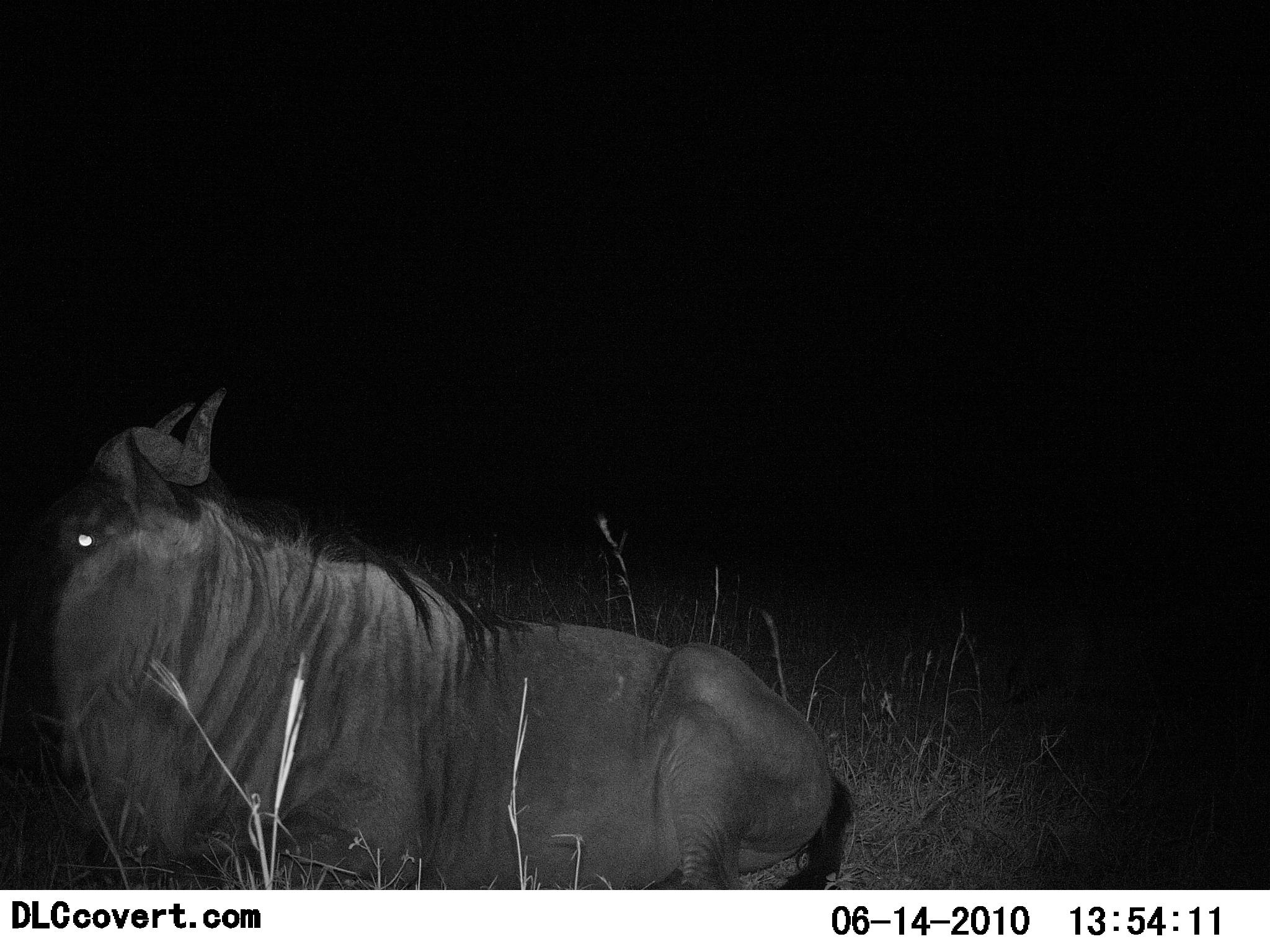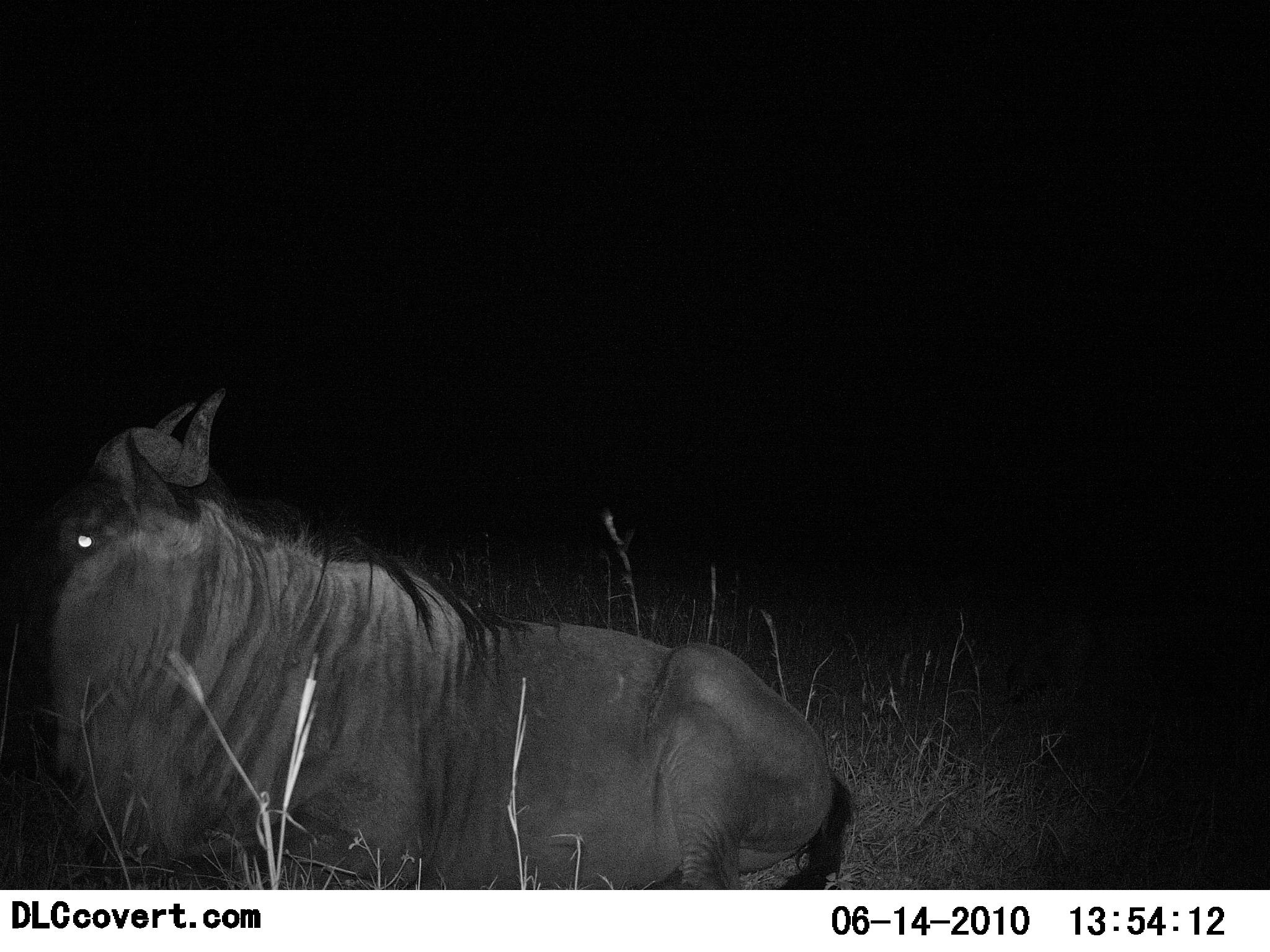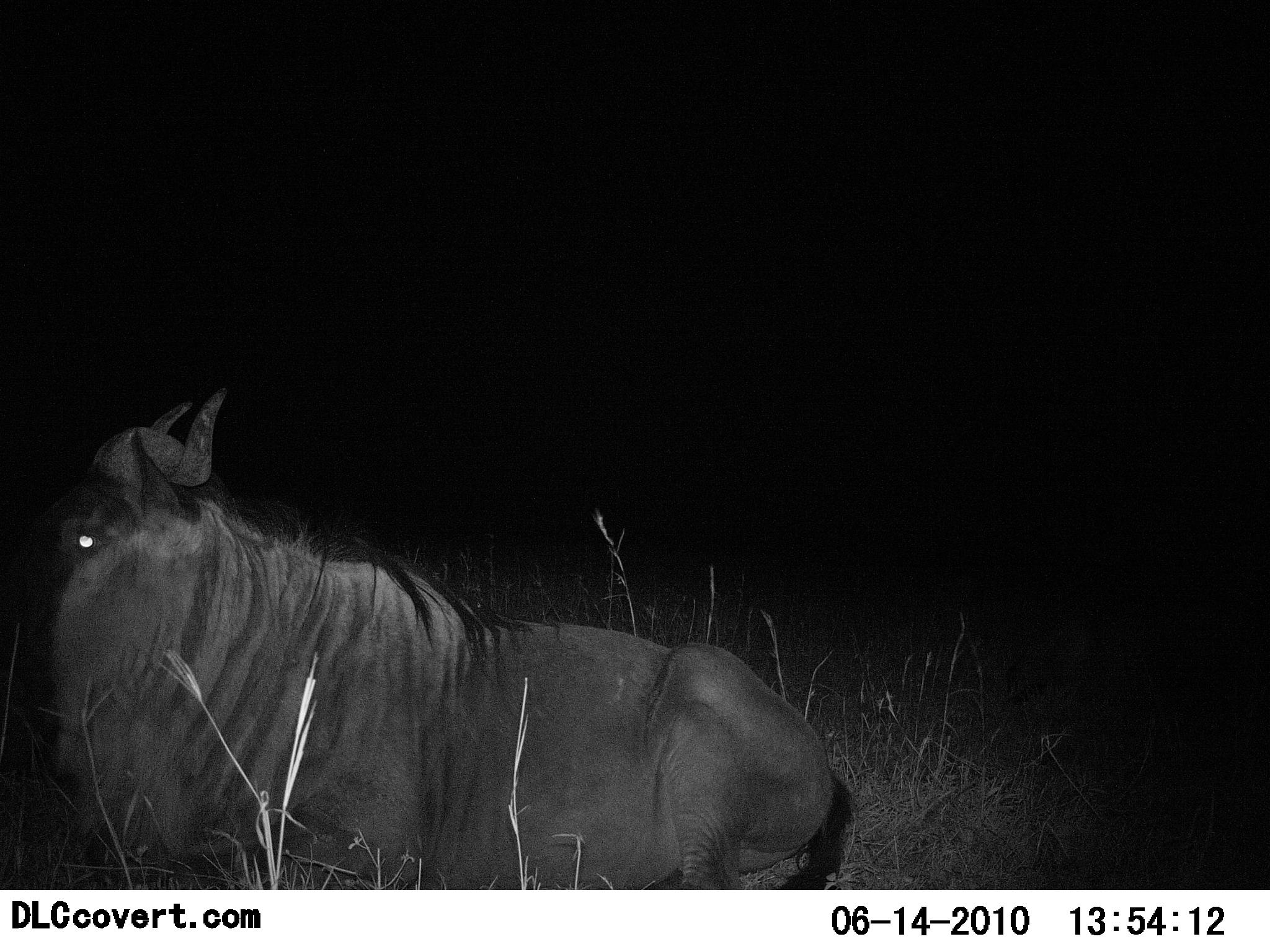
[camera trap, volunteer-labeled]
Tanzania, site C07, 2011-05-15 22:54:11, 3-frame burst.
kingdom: Animalia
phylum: Chordata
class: Mammalia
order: Artiodactyla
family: Bovidae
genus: Connochaetes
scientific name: Connochaetes taurinus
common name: blue wildebeest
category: wildebeest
Wildebeest (blue wildebeest) (Connochaetes taurinus), count 1. Behavior (volunteer vote fractions): standing 0%, resting 100%, moving 0%, interacting 0%. Young present (vote fraction): 0%. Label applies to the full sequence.